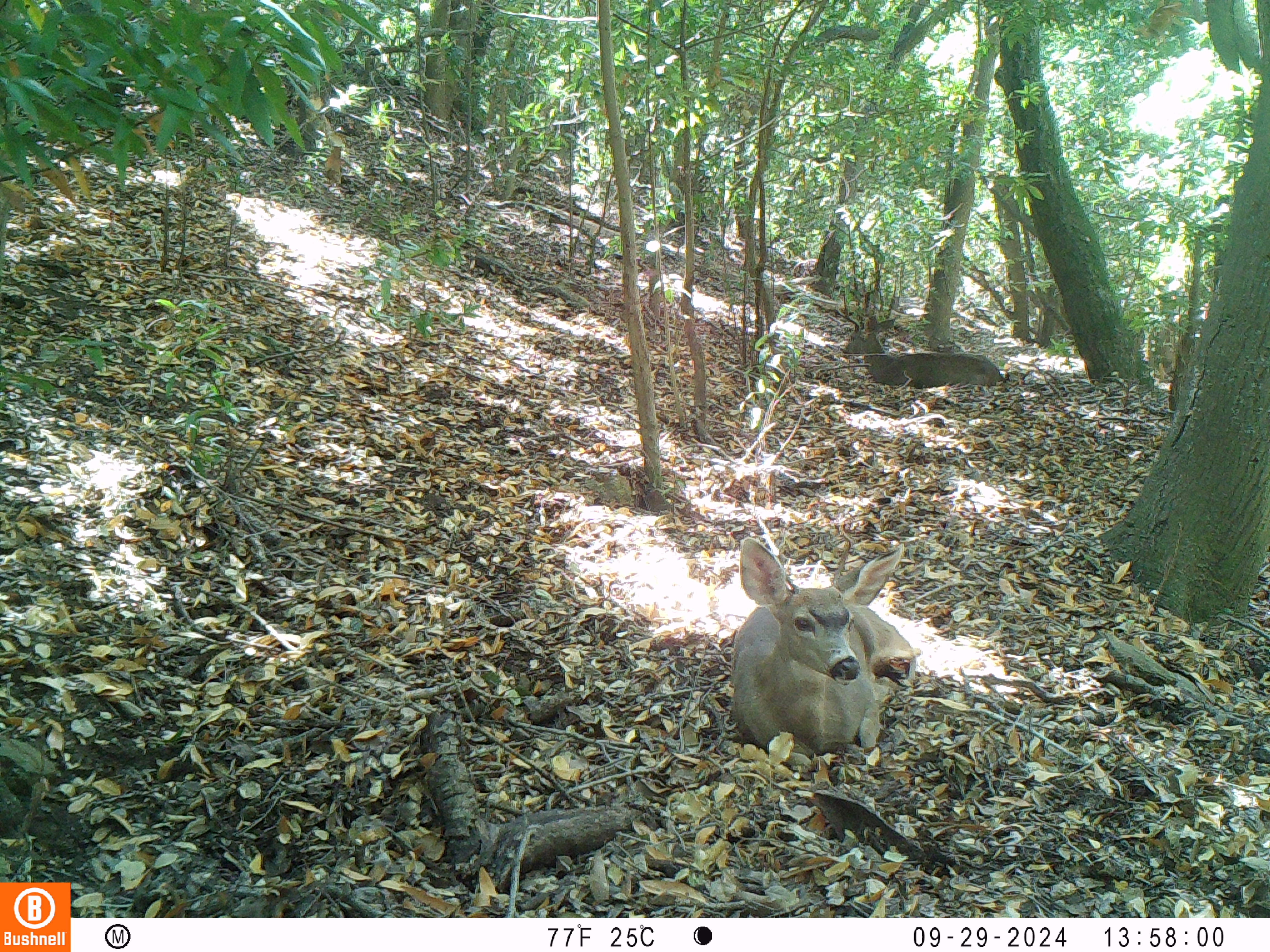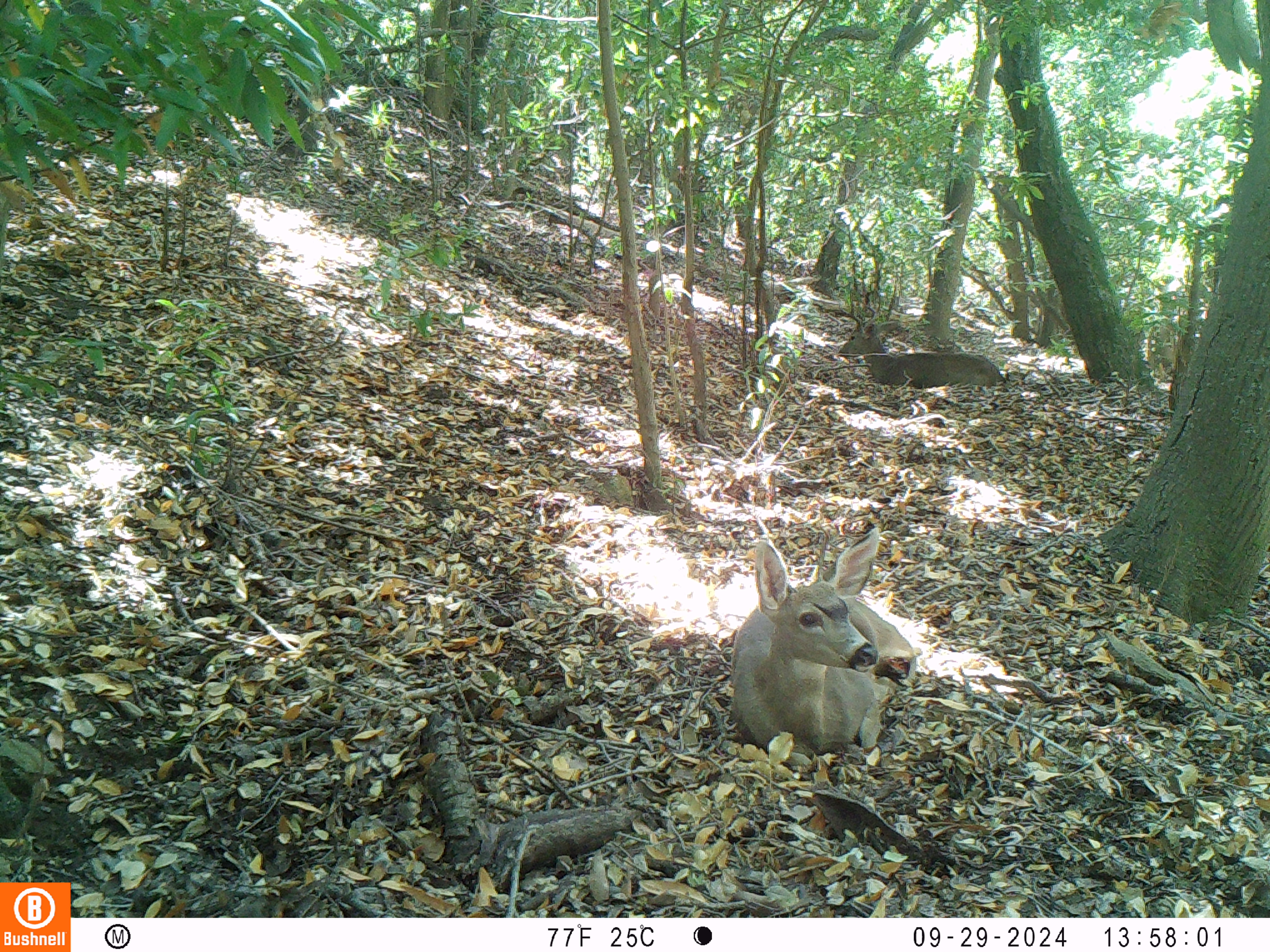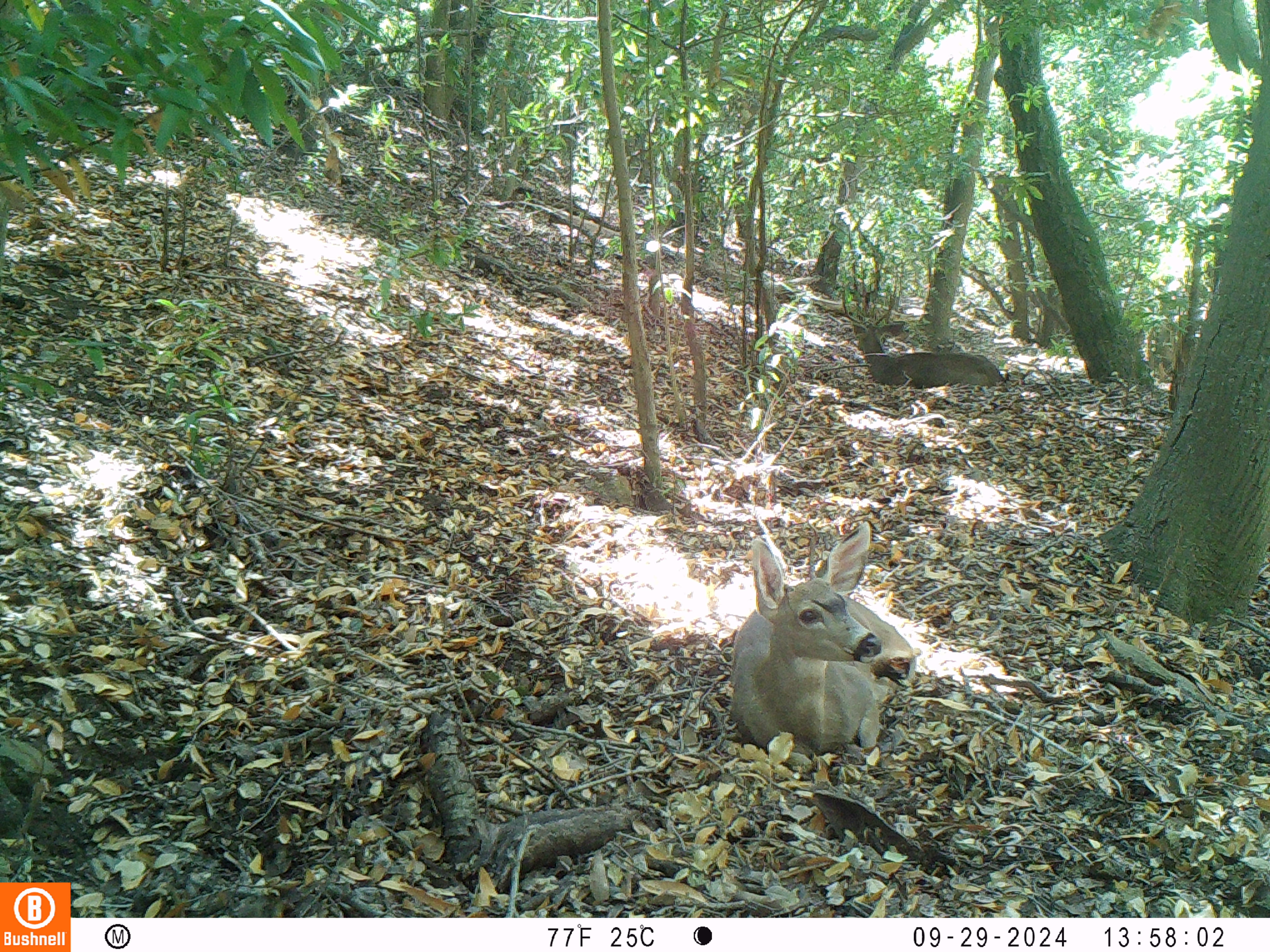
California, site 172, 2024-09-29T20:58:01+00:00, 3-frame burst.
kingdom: Animalia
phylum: Chordata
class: Mammalia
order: Artiodactyla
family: Cervidae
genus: Odocoileus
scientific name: Odocoileus hemionus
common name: mule deer